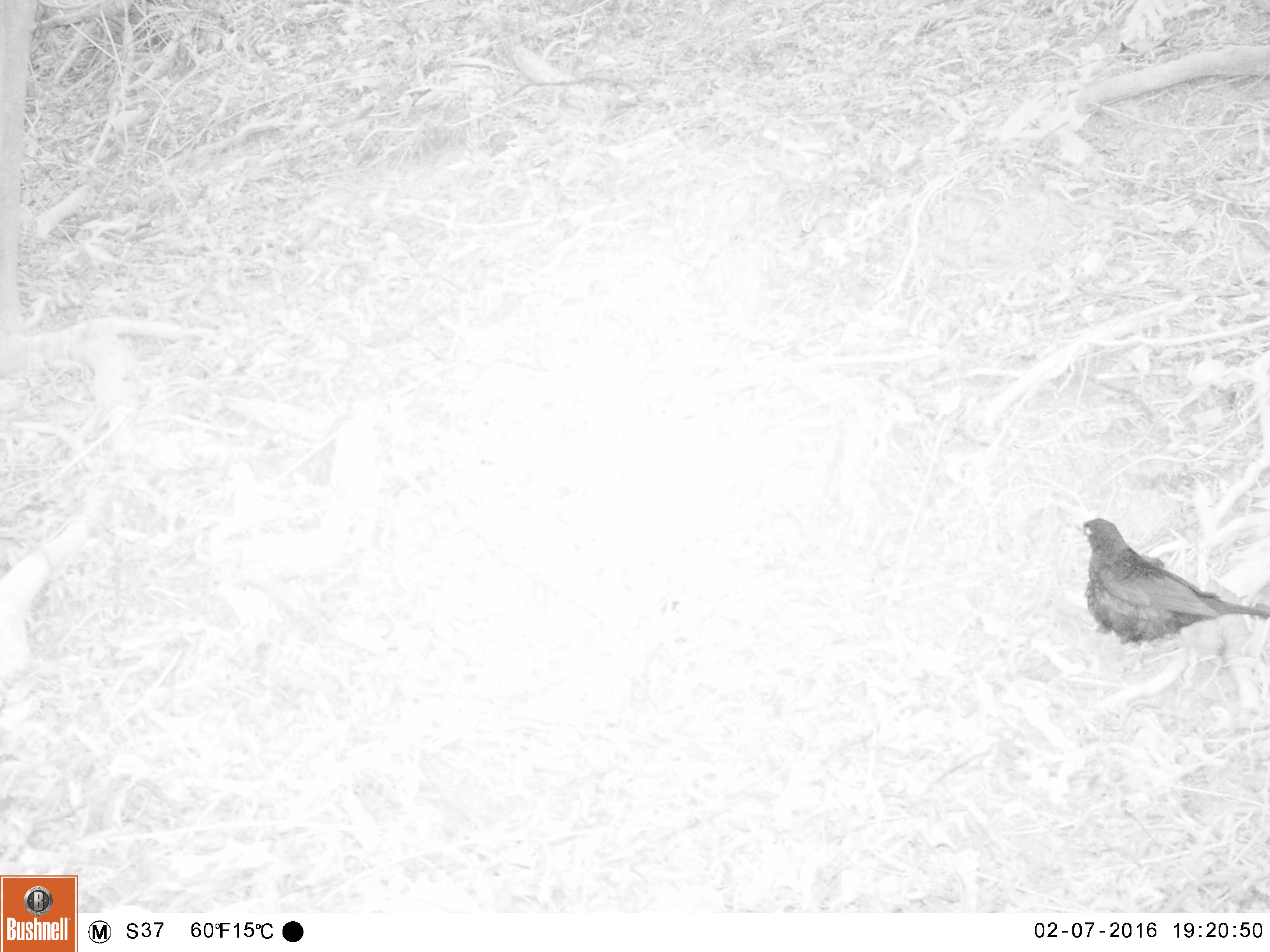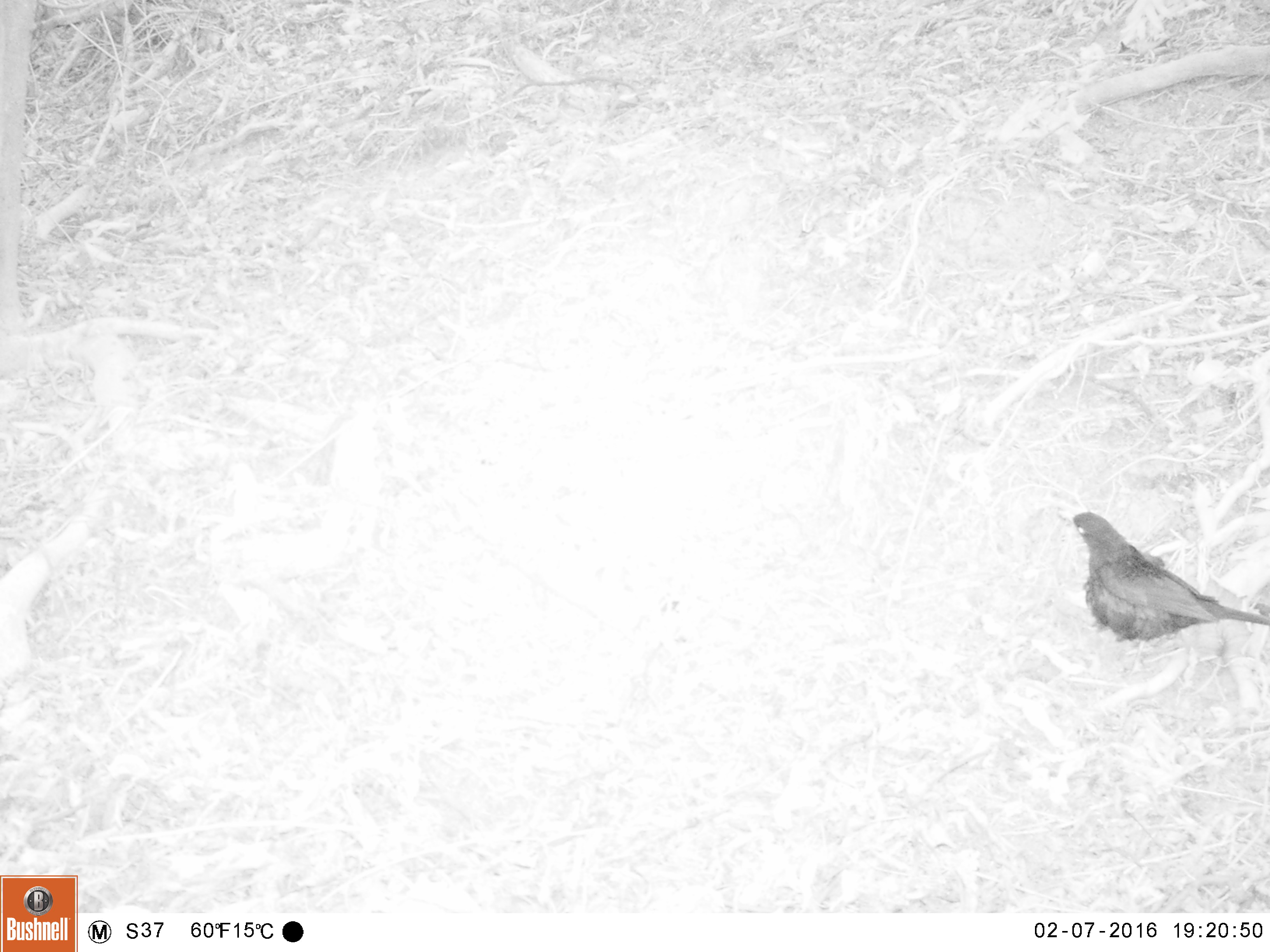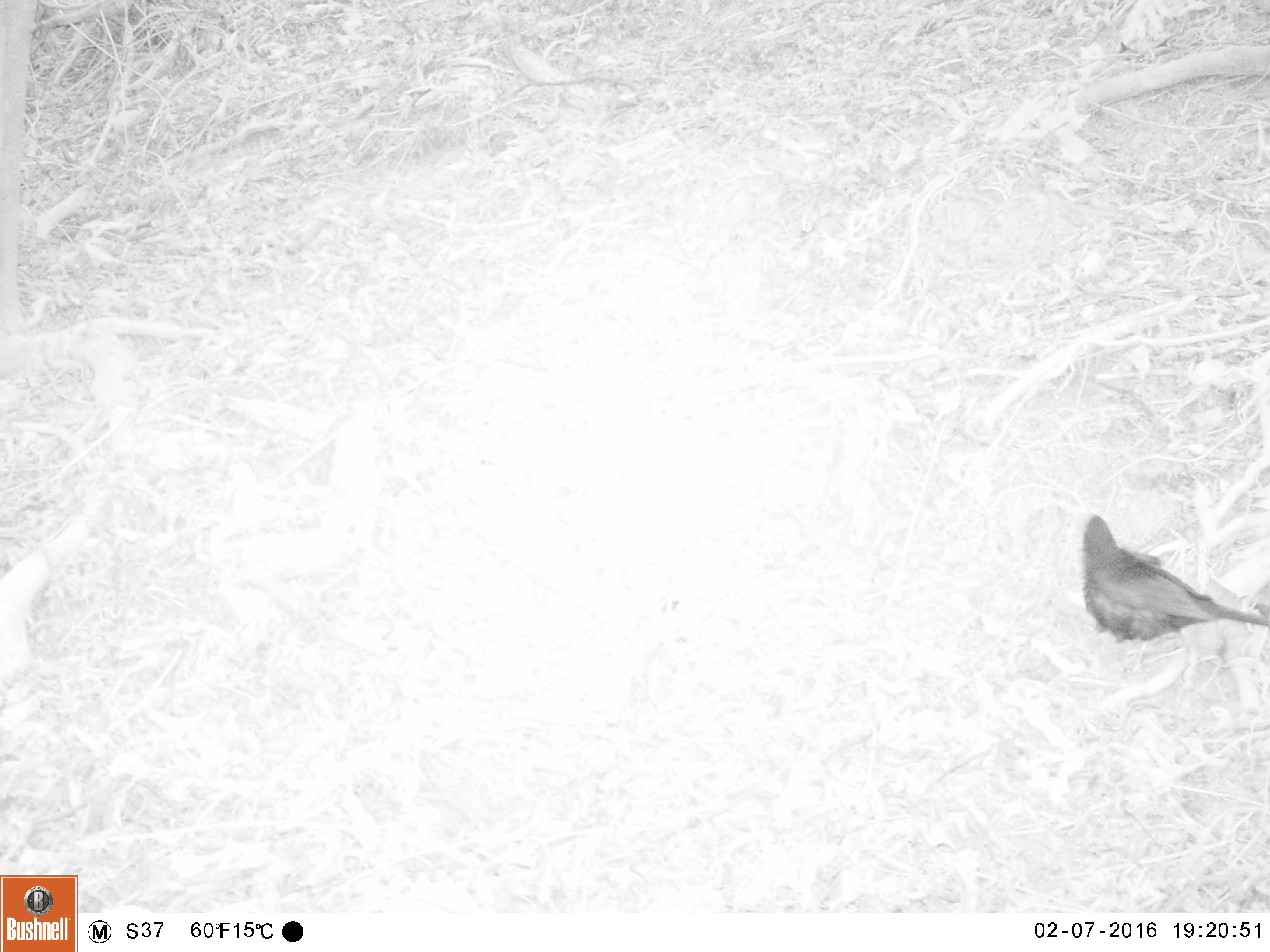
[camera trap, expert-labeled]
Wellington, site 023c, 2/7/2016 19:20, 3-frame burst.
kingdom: Animalia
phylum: Chordata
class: Aves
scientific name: Aves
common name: bird